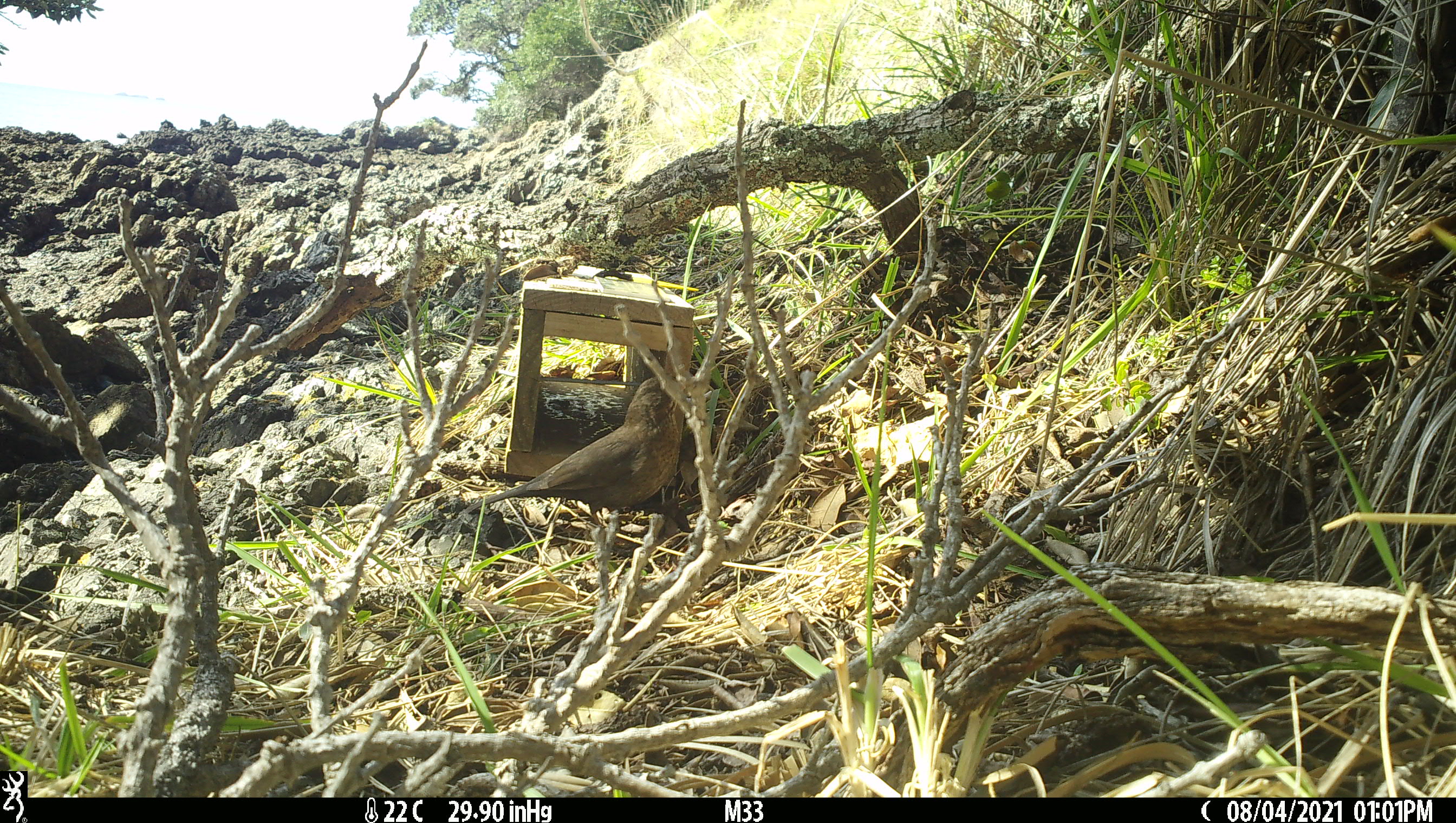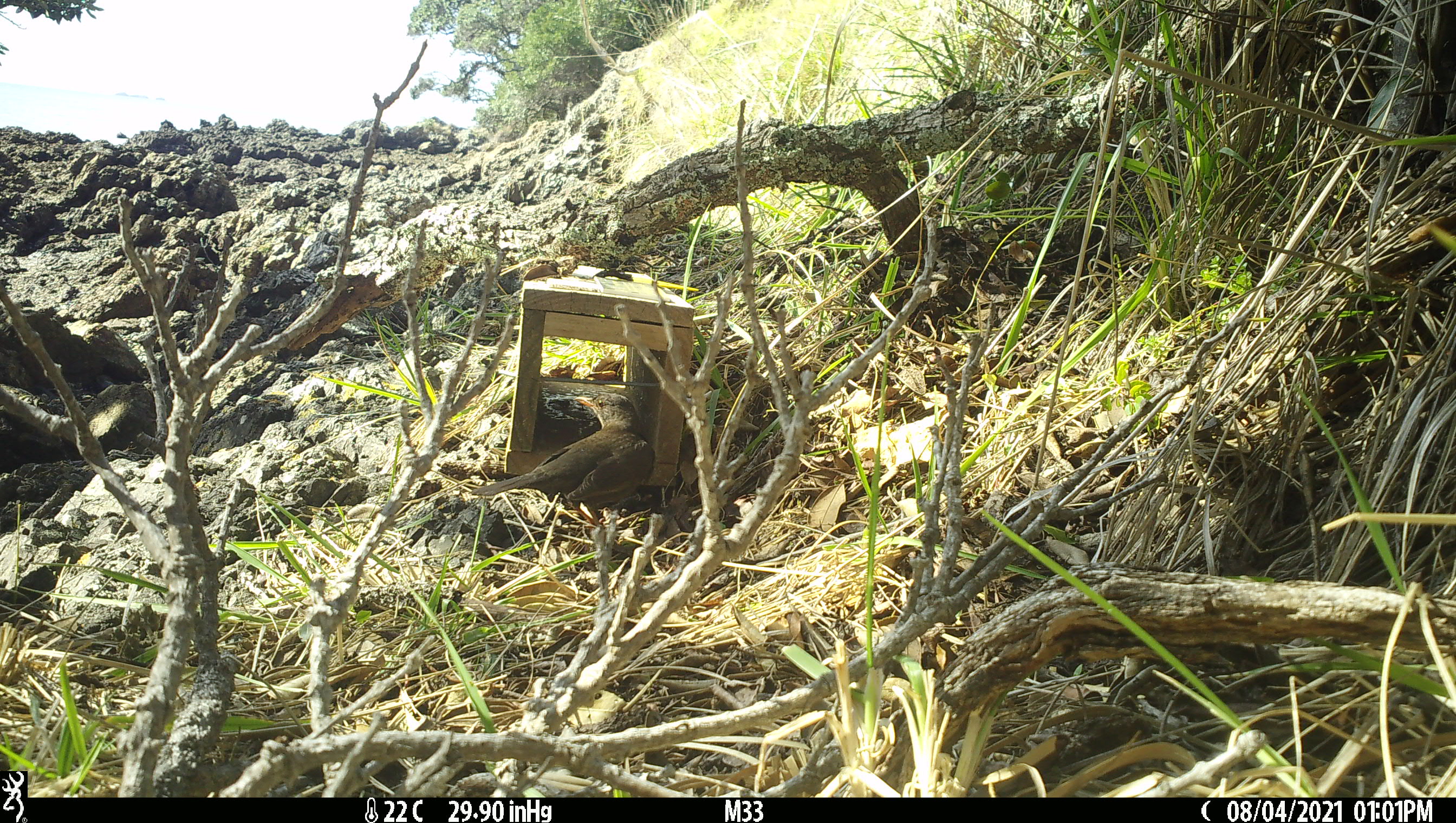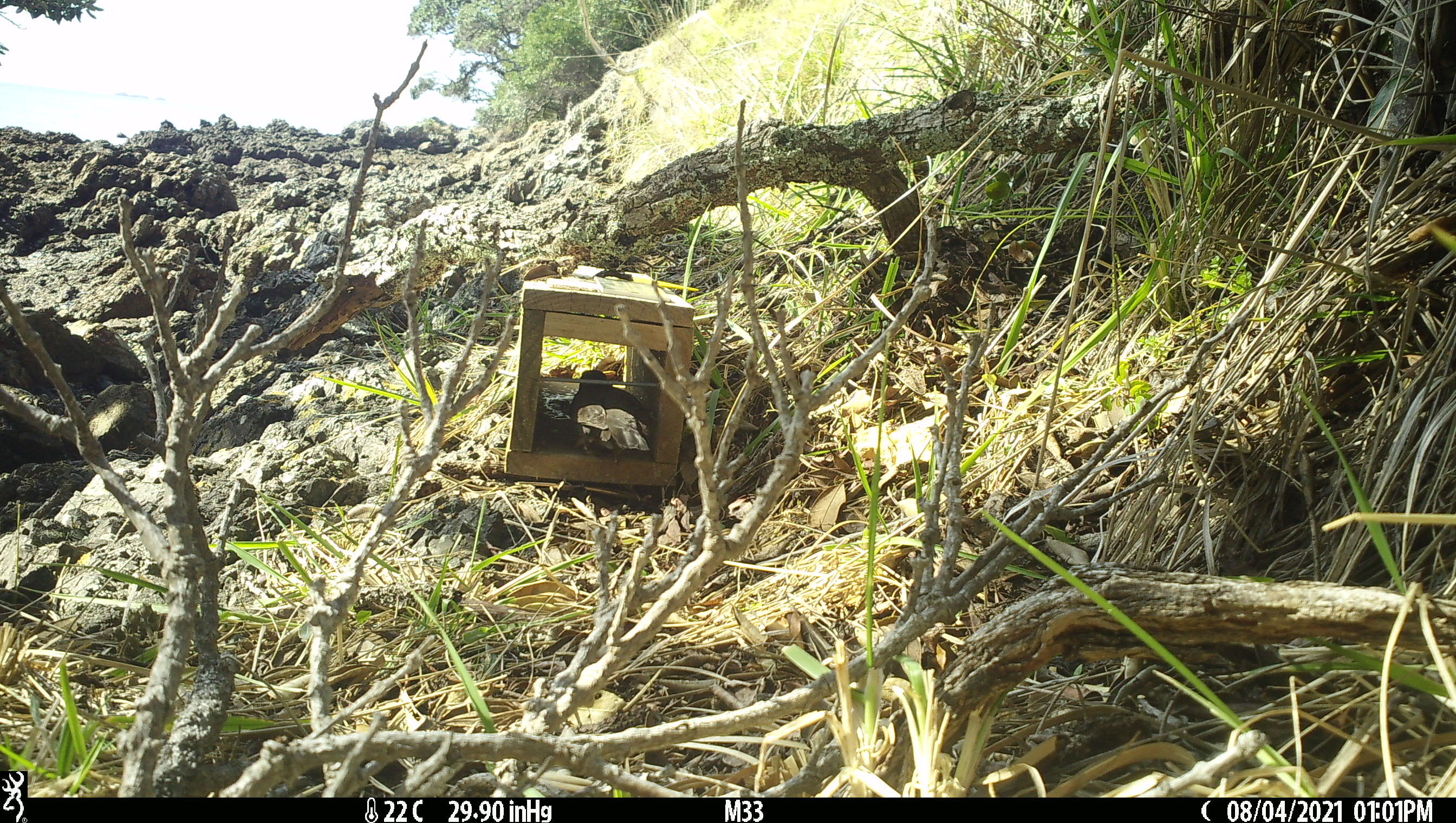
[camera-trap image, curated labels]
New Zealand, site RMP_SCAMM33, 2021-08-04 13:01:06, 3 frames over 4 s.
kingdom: Animalia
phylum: Chordata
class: Aves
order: Passeriformes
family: Turdidae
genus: Turdus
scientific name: Turdus merula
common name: eurasian blackbird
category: blackbird